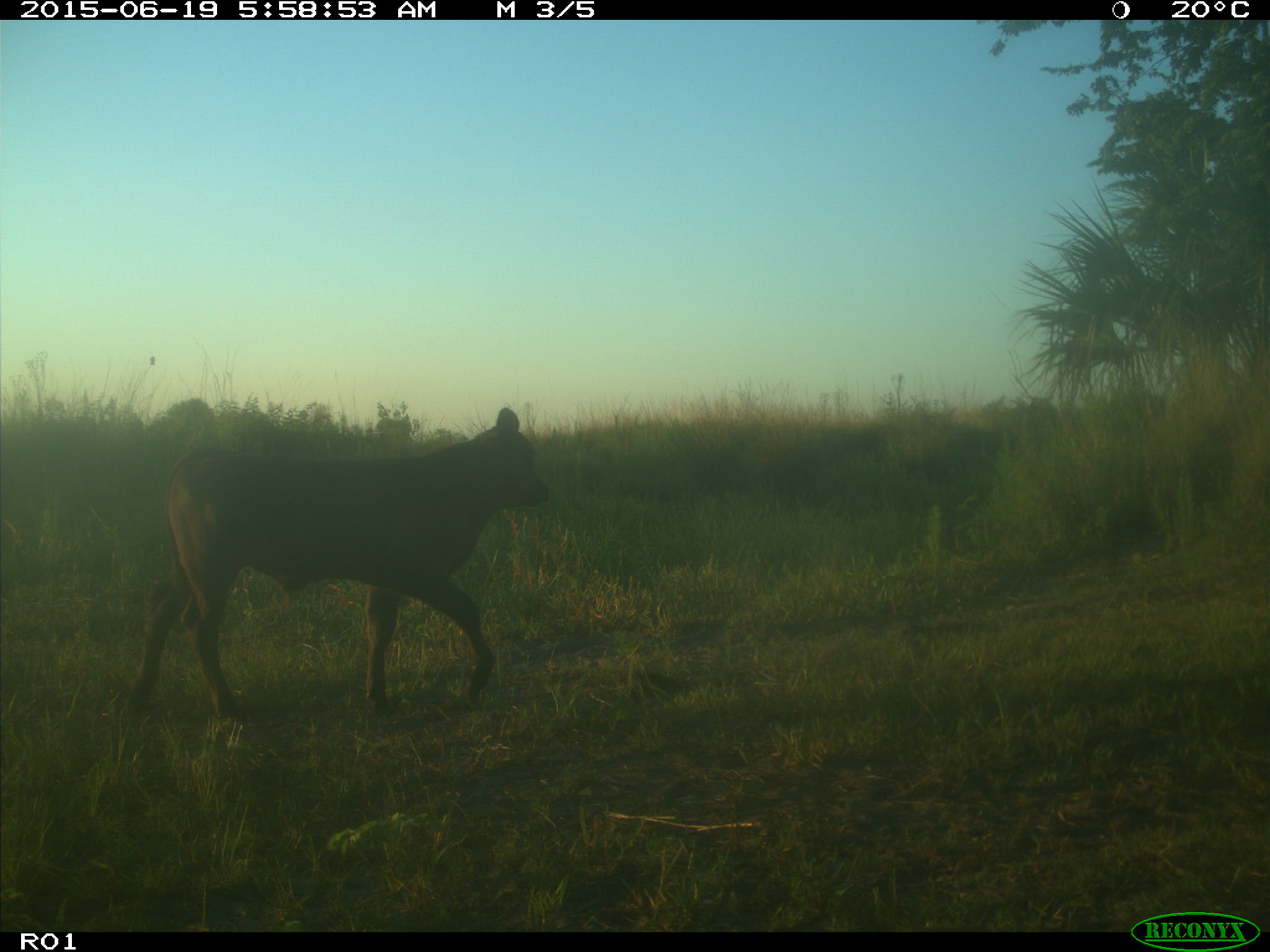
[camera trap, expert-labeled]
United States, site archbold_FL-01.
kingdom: Animalia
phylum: Chordata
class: Mammalia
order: Artiodactyla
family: Bovidae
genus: Bos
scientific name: Bos taurus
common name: domestic cow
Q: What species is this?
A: Bos taurus (domestic cow).